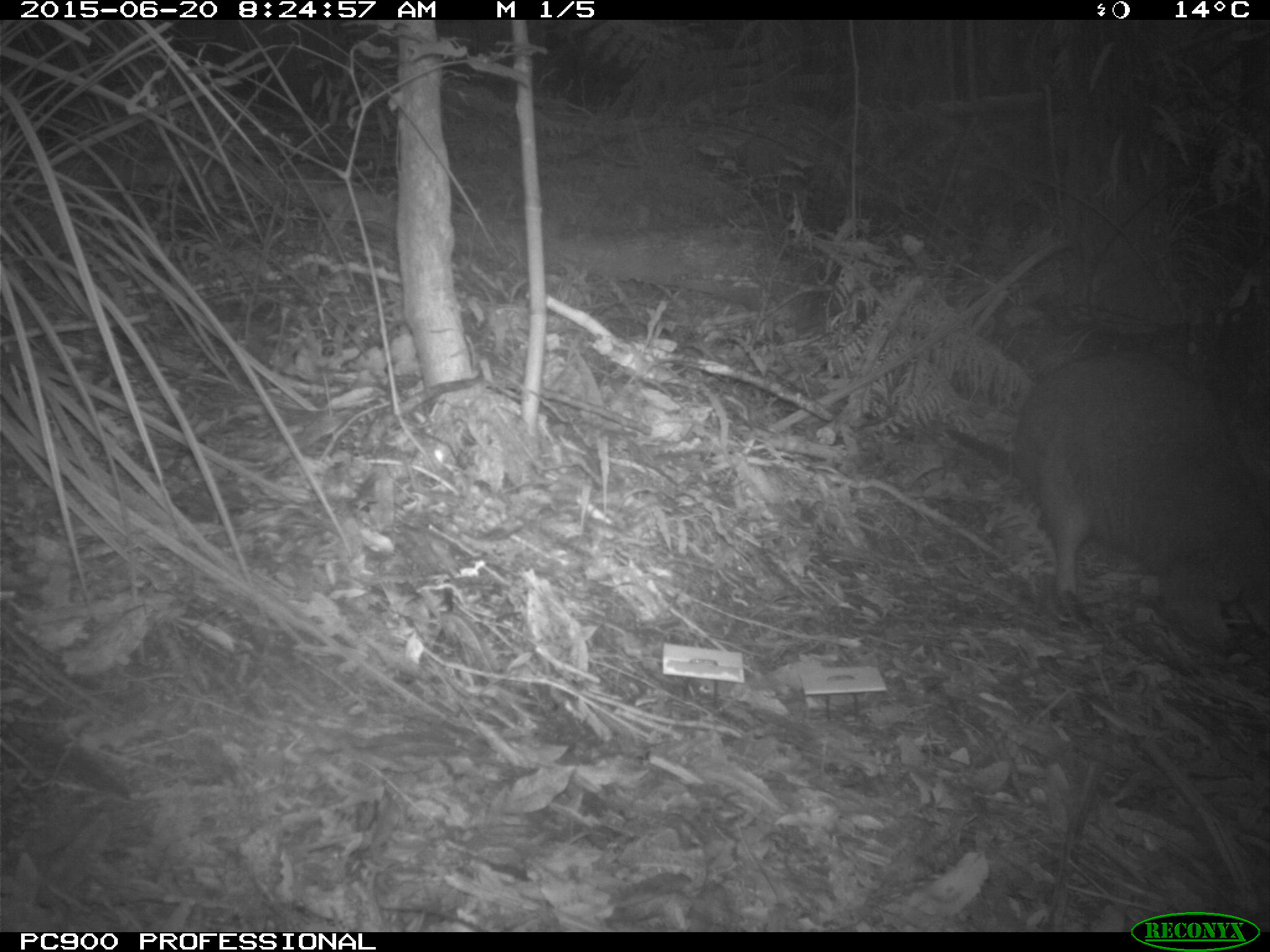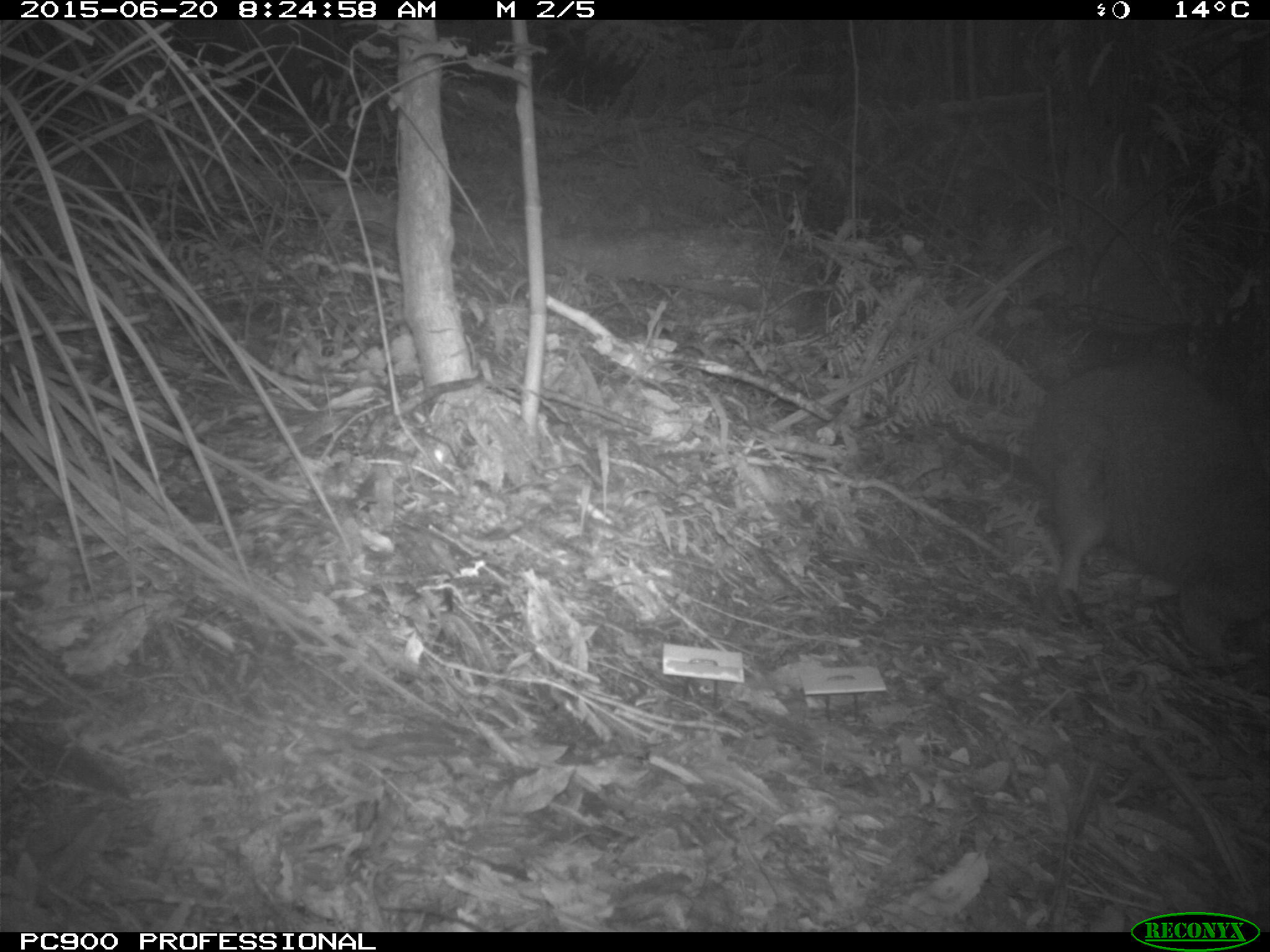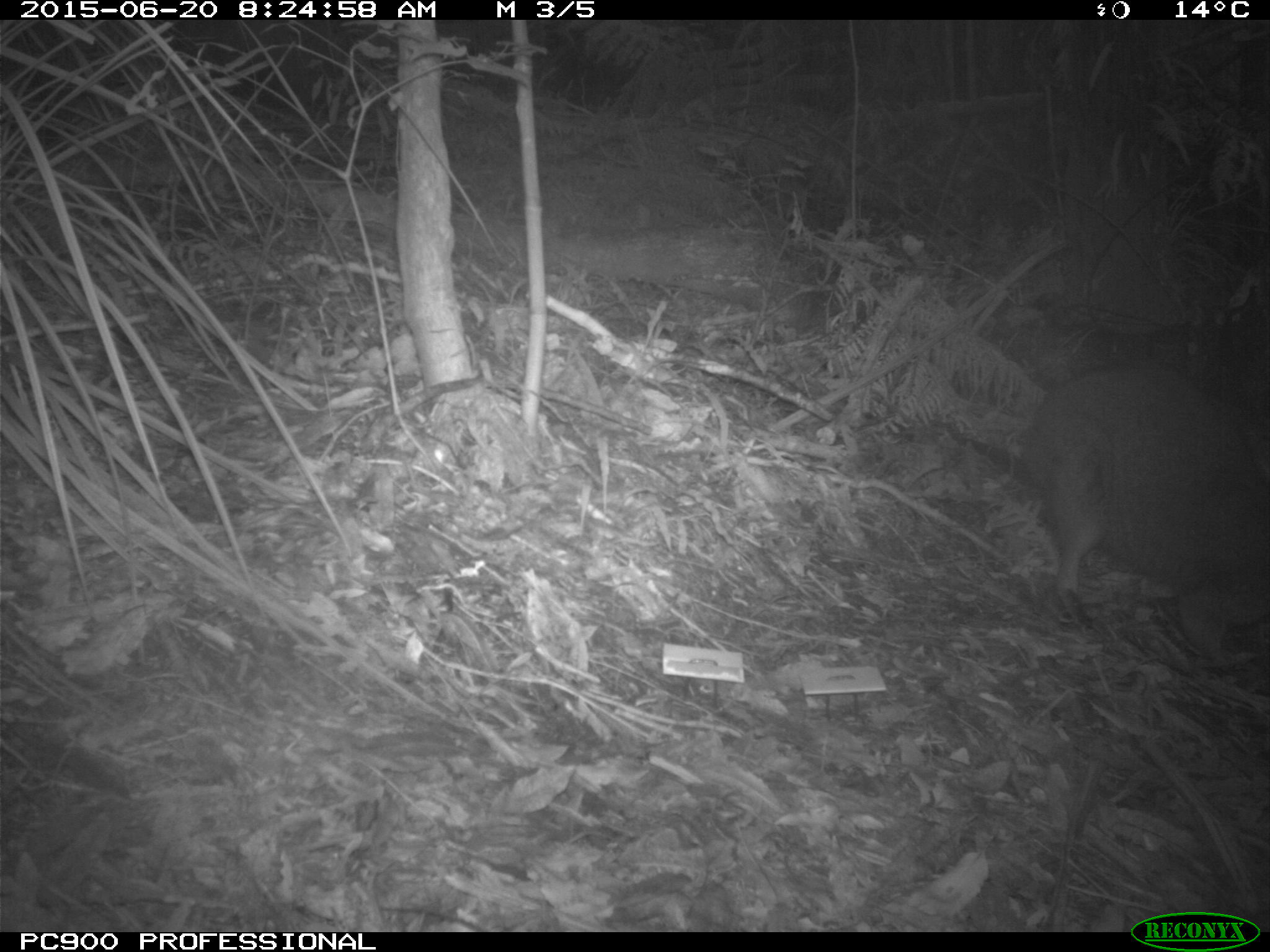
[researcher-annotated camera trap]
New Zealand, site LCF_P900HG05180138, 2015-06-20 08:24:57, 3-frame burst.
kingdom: Animalia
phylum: Chordata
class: Mammalia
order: Diprotodontia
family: Macropodidae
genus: Notamacropus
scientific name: Notamacropus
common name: wallaby